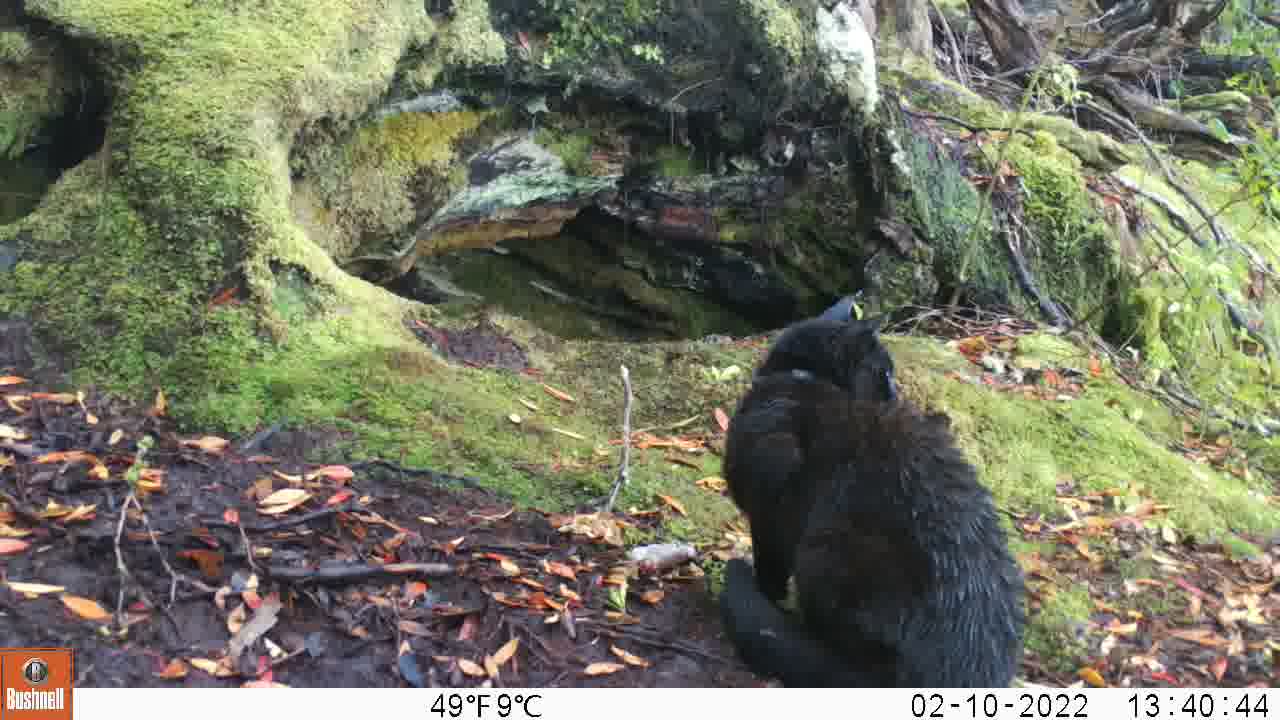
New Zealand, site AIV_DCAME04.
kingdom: Animalia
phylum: Chordata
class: Mammalia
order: Carnivora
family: Felidae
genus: Felis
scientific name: Felis catus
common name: domestic cat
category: cat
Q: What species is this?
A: Cat (domestic cat) (Felis catus).